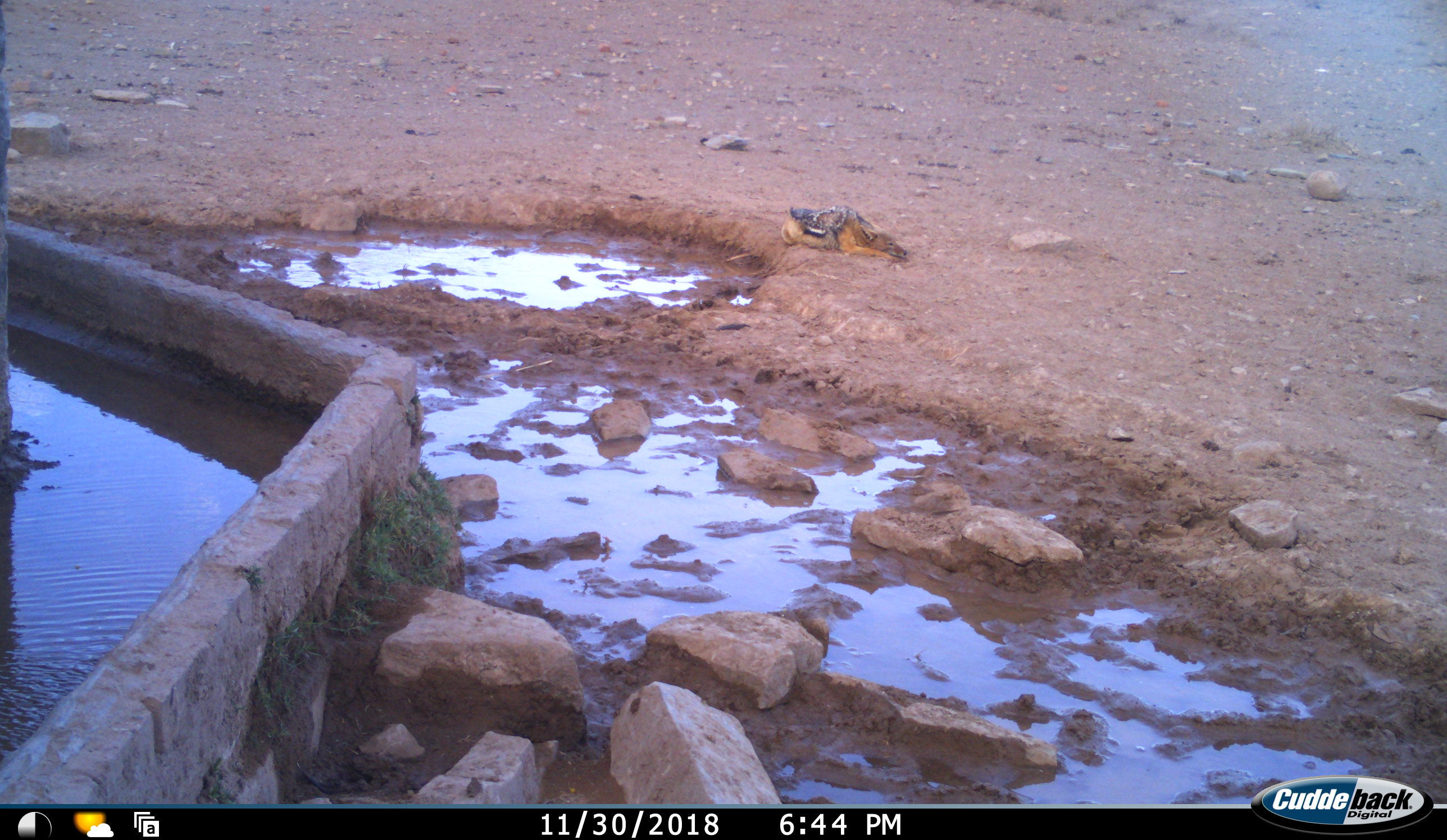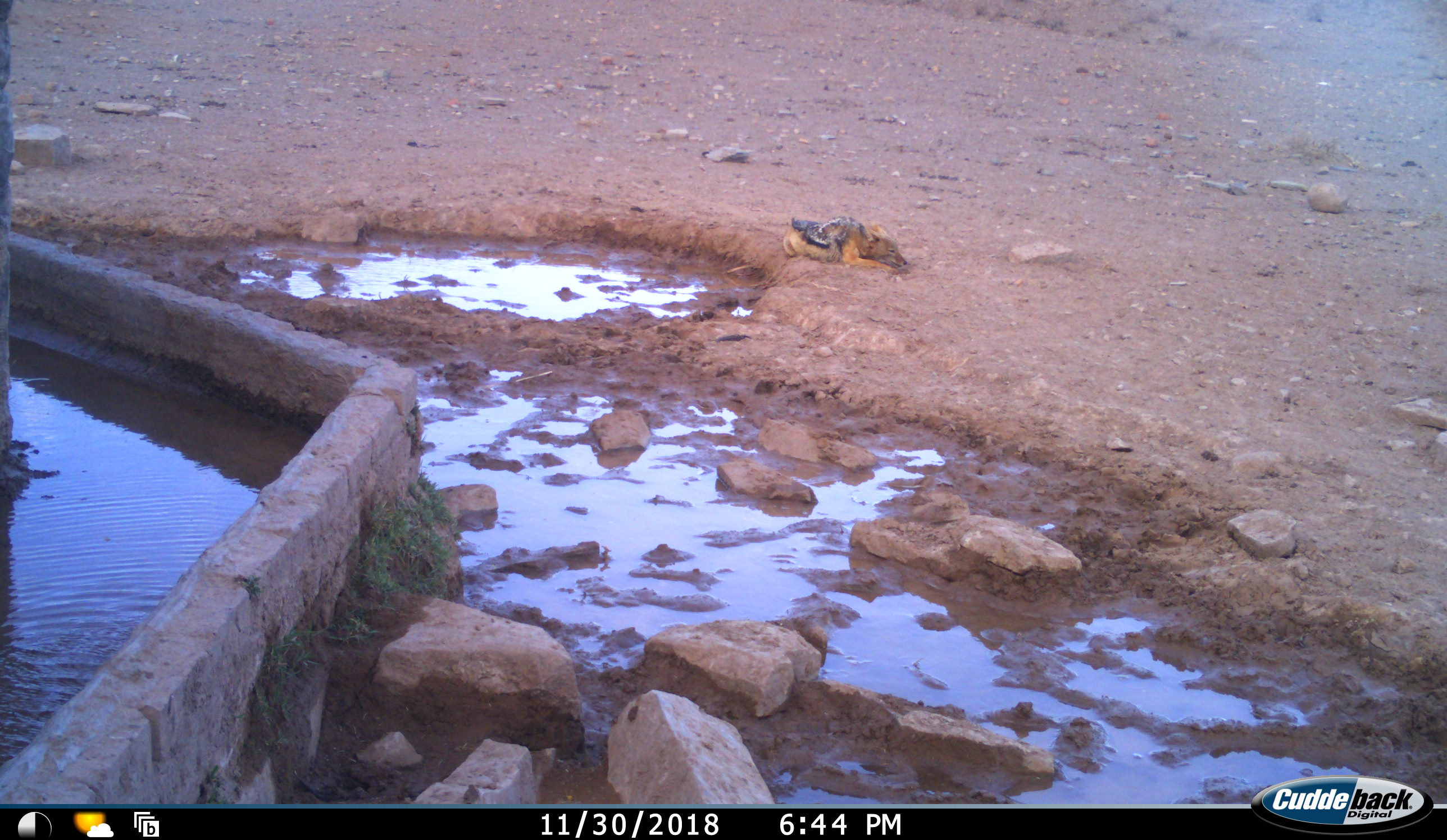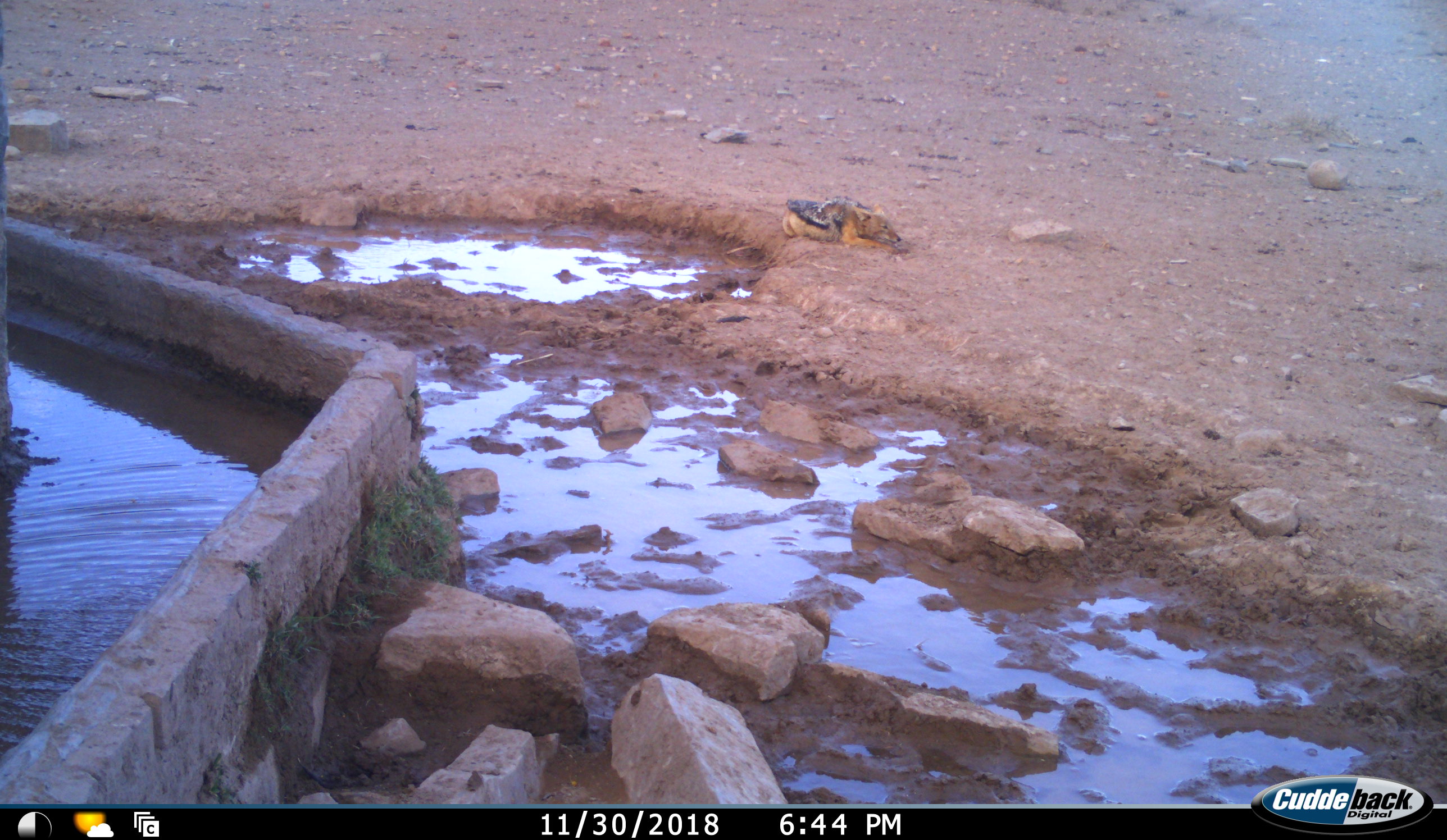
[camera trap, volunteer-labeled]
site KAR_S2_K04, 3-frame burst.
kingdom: Animalia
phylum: Chordata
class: Mammalia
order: Carnivora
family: Canidae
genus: Lupulella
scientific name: Lupulella mesomelas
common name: black-backed jackal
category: jackalblackbacked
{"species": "jackalblackbacked (black-backed jackal) (Lupulella mesomelas)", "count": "1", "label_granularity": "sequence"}